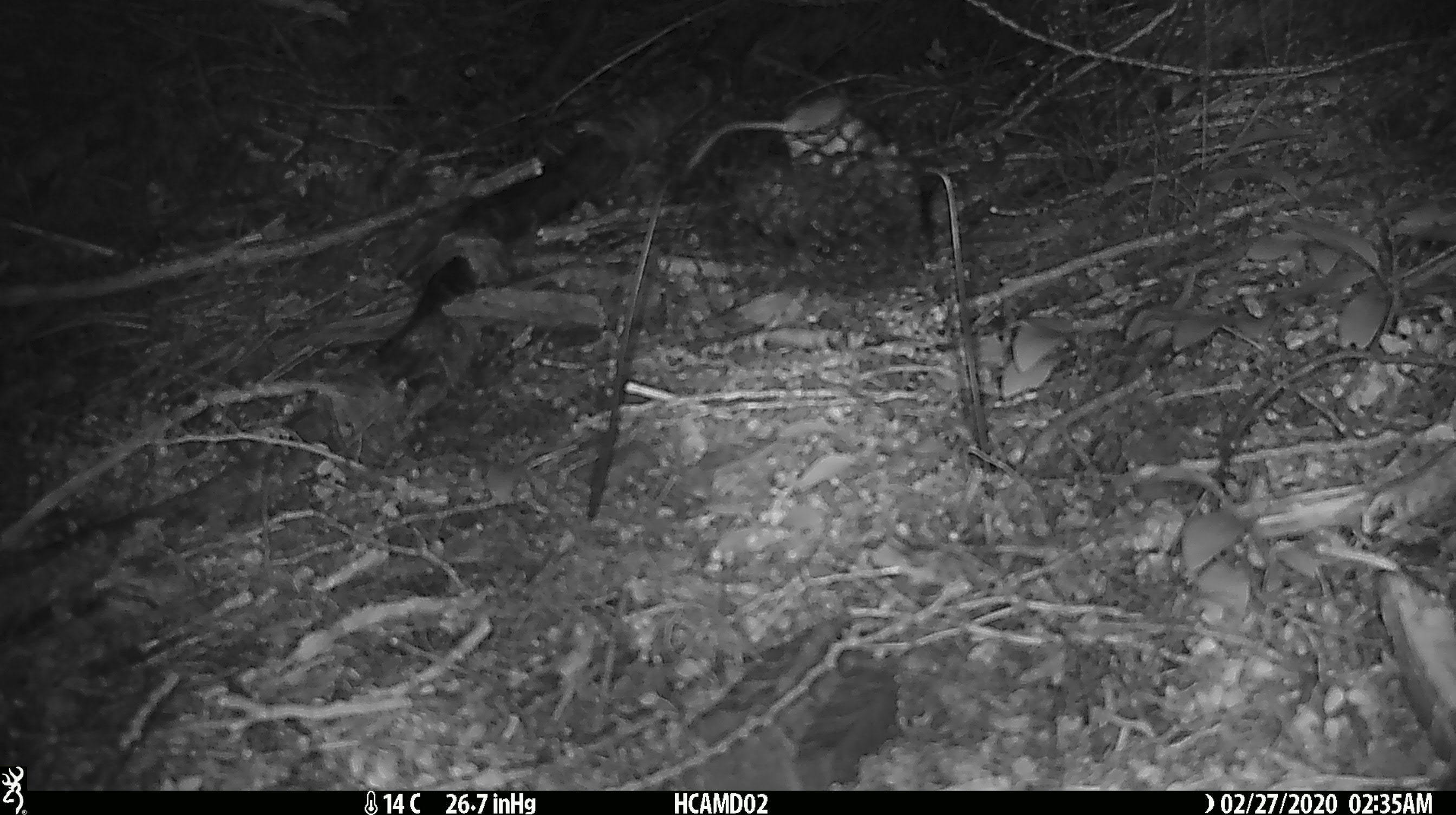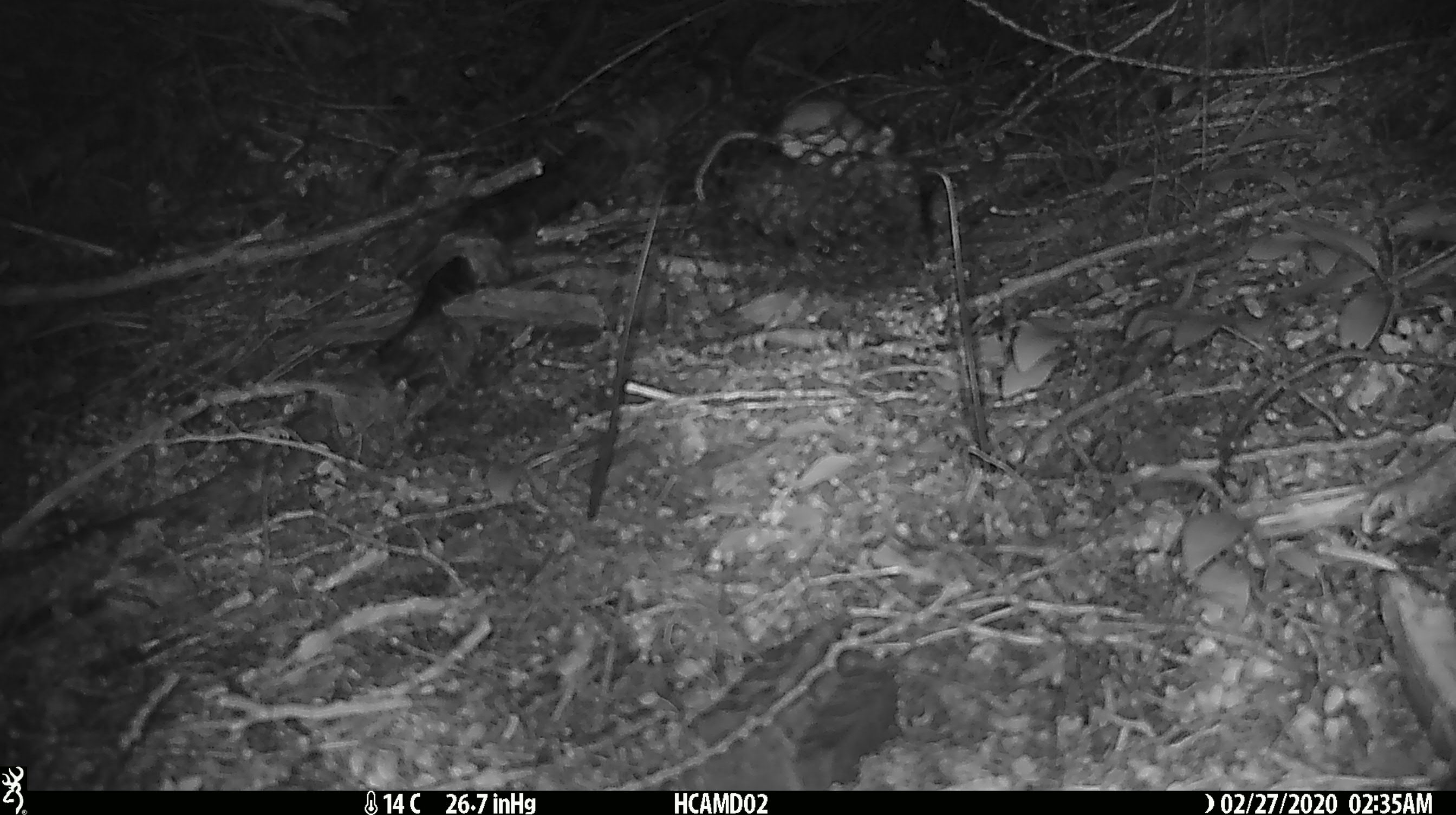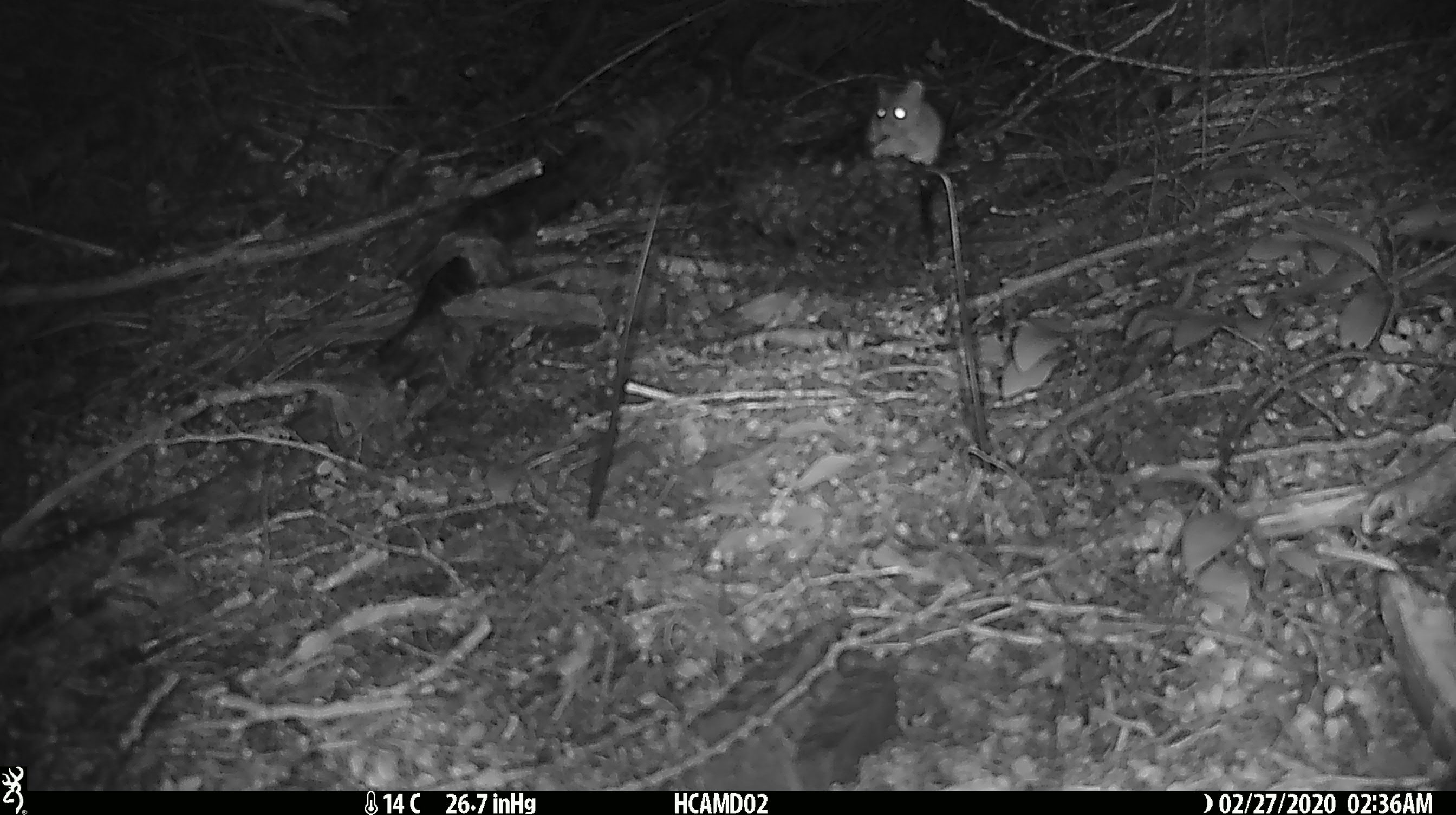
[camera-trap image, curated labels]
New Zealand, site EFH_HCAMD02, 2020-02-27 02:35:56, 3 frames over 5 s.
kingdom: Animalia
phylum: Chordata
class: Mammalia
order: Rodentia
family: Muridae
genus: Mus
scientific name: Mus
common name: mouse